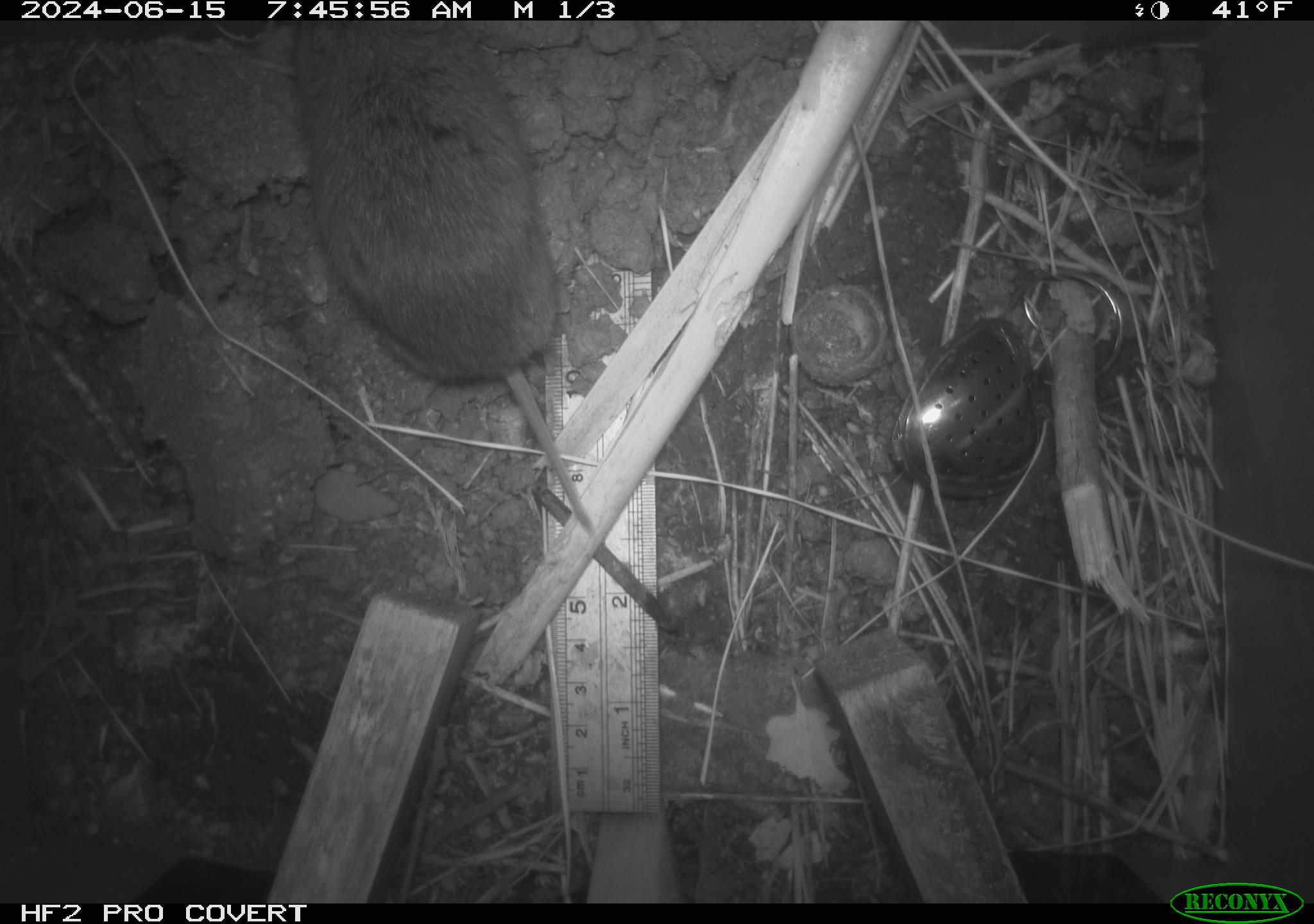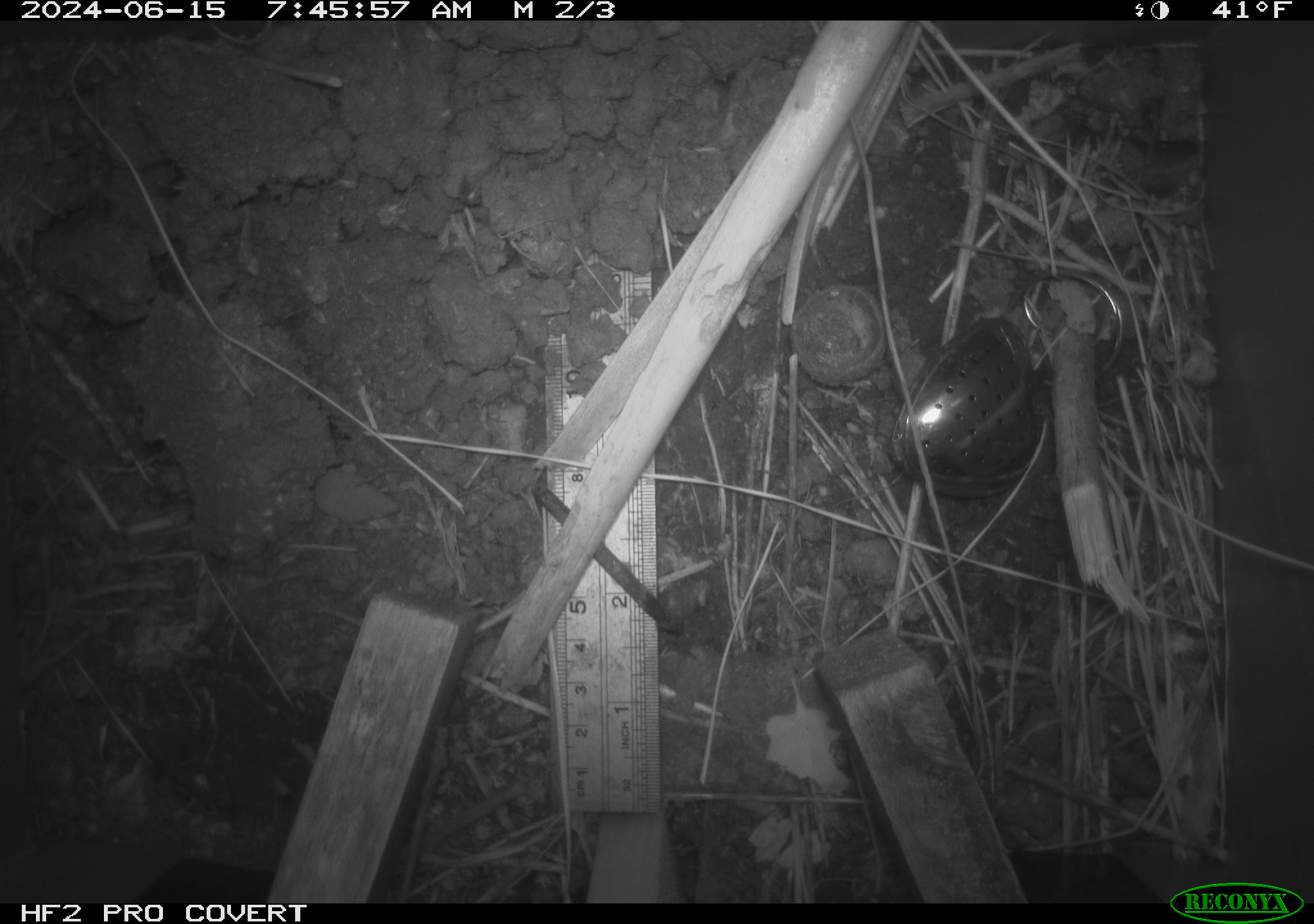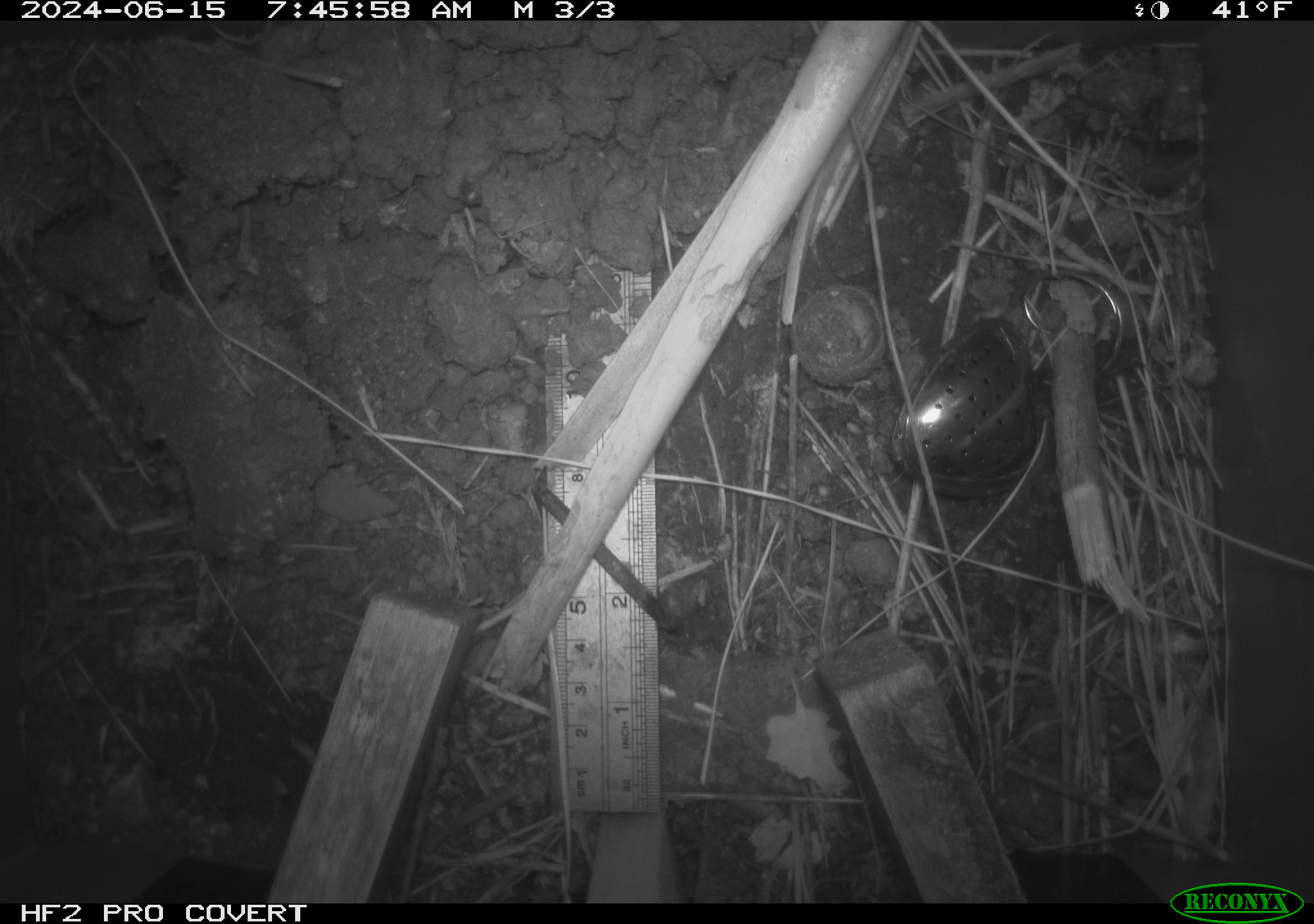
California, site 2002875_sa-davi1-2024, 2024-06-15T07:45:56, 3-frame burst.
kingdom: Animalia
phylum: Chordata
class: Mammalia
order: Rodentia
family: Cricetidae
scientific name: Arvicolinae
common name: voles, lemmings, and muskrats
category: arvicolinae subfamily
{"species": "arvicolinae subfamily (voles, lemmings, and muskrats) (Arvicolinae)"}